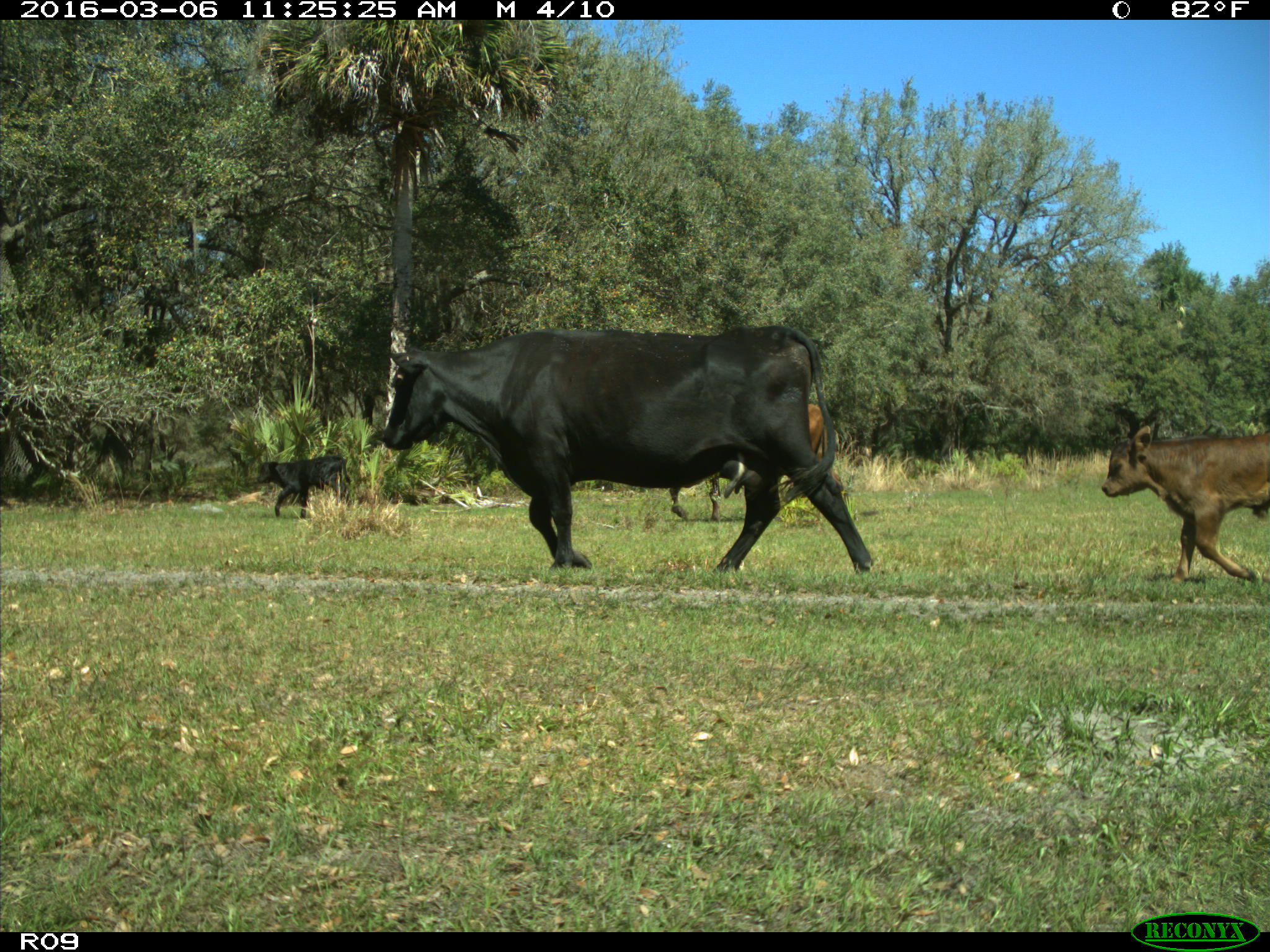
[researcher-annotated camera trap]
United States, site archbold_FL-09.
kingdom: Animalia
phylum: Chordata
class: Mammalia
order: Artiodactyla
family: Bovidae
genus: Bos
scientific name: Bos taurus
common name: domestic cow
Bos taurus (domestic cow).